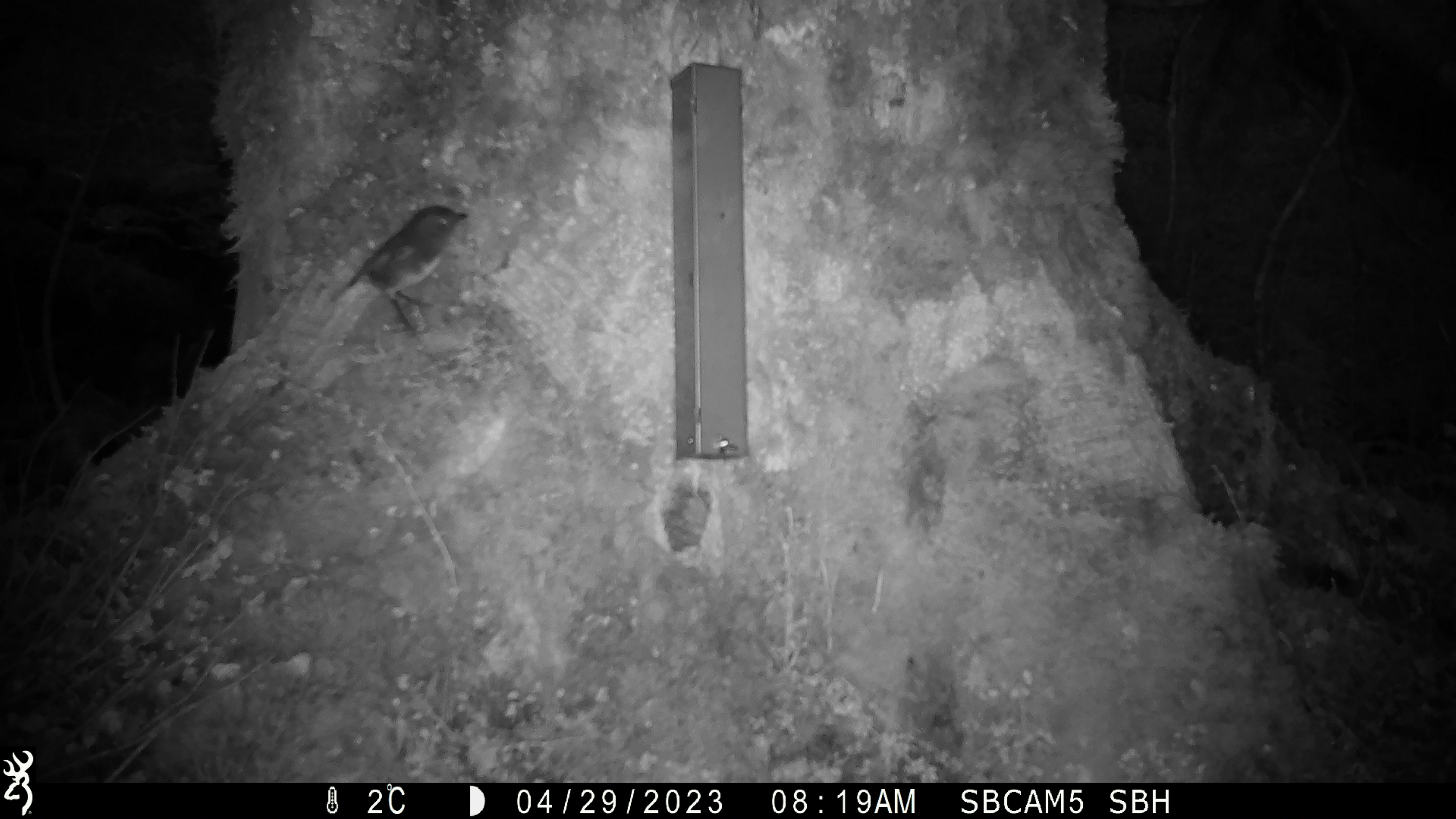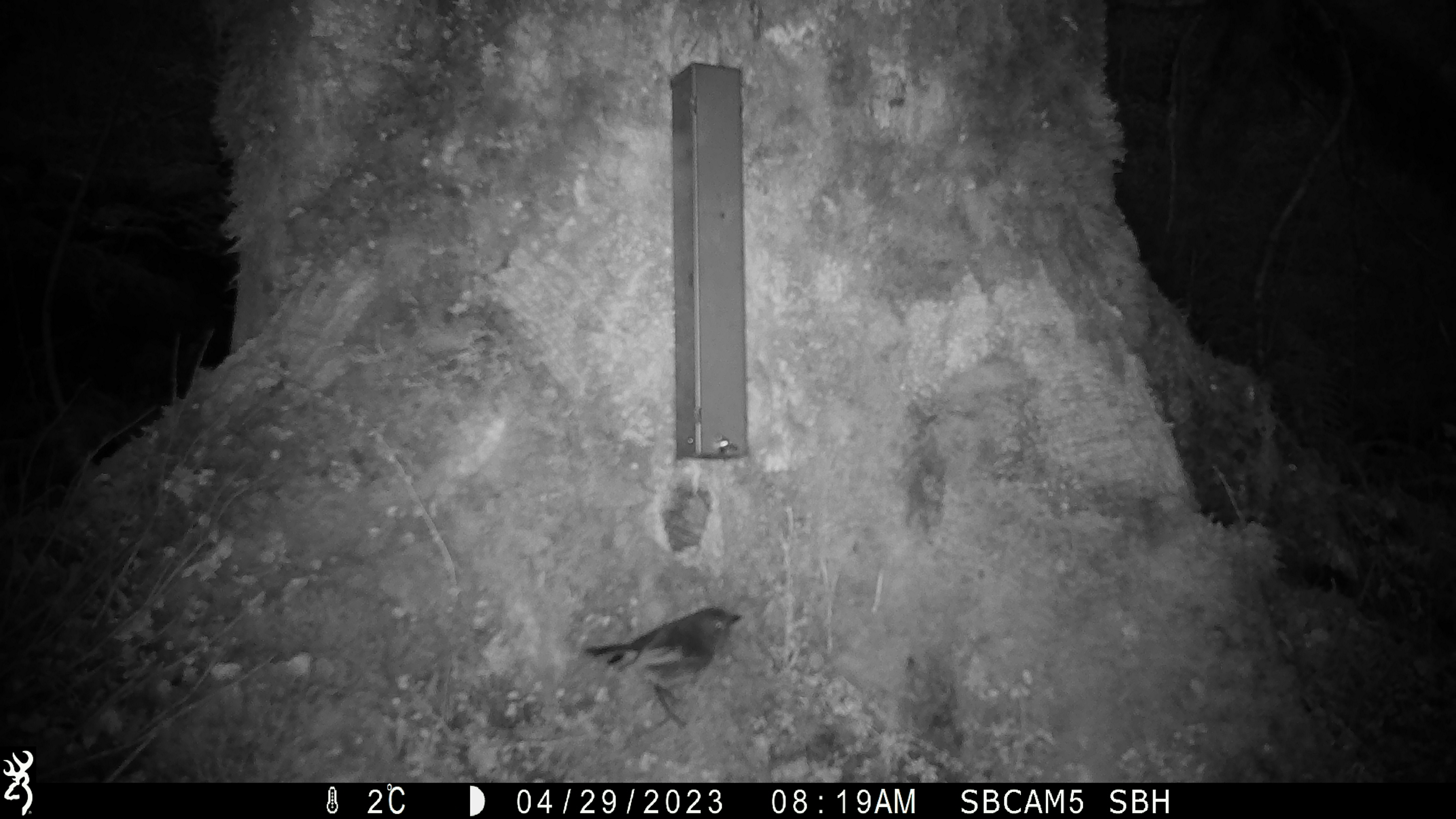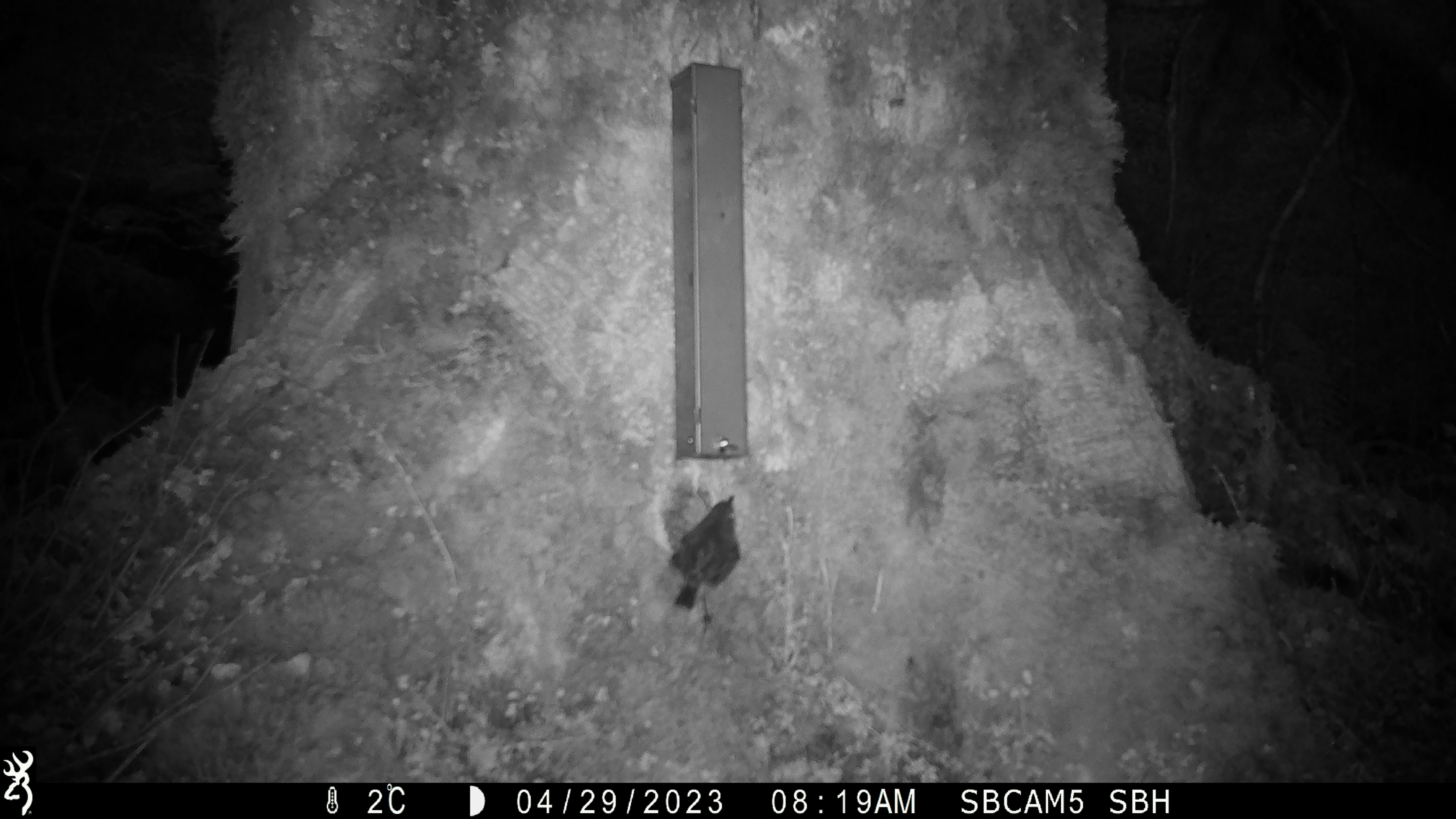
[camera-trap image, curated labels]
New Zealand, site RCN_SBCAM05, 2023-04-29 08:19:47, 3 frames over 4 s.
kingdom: Animalia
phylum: Chordata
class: Aves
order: Passeriformes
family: Petroicidae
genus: Petroica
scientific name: Petroica australis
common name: new zealand robin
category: robin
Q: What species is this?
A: Robin (new zealand robin) (Petroica australis).